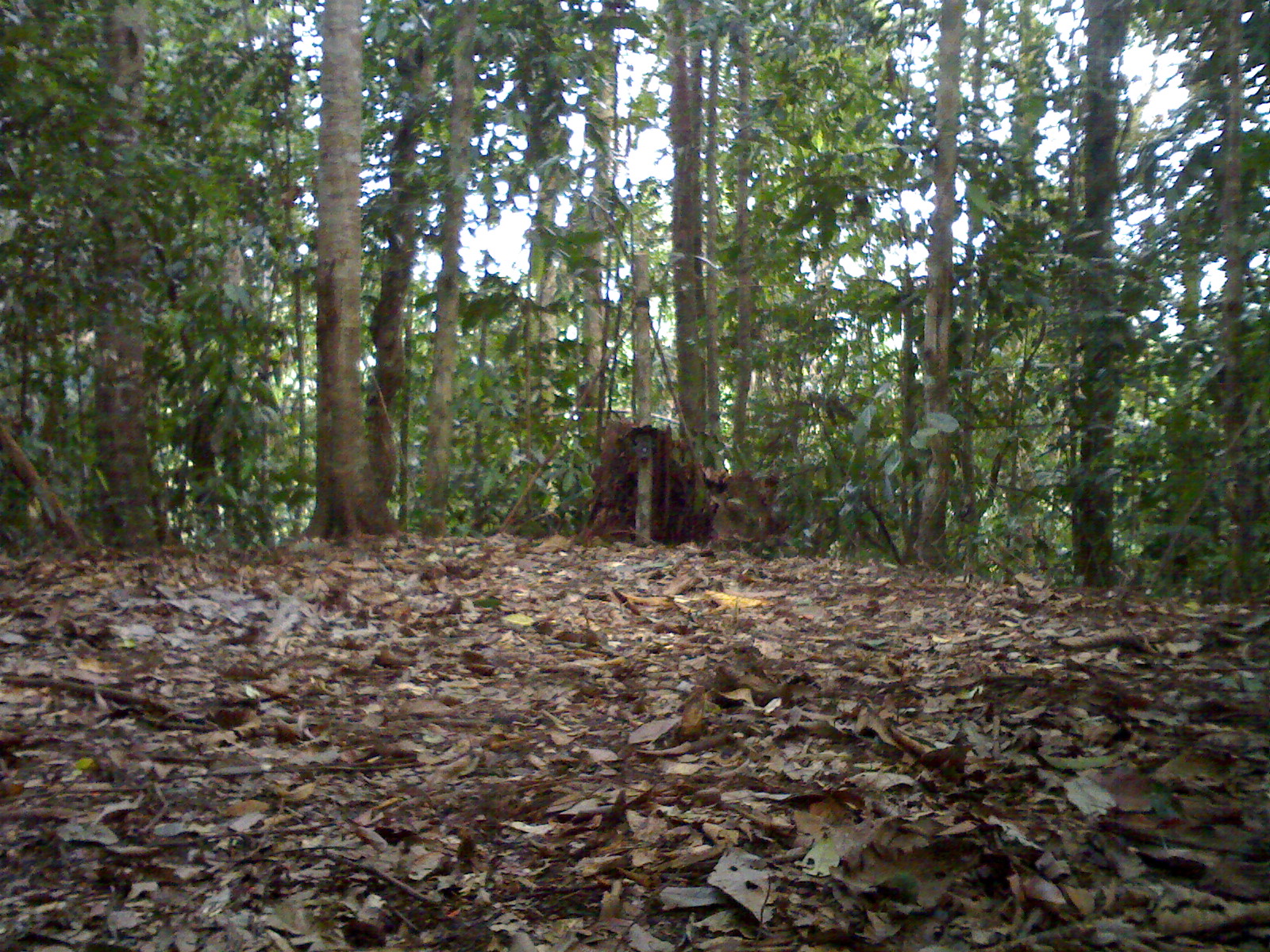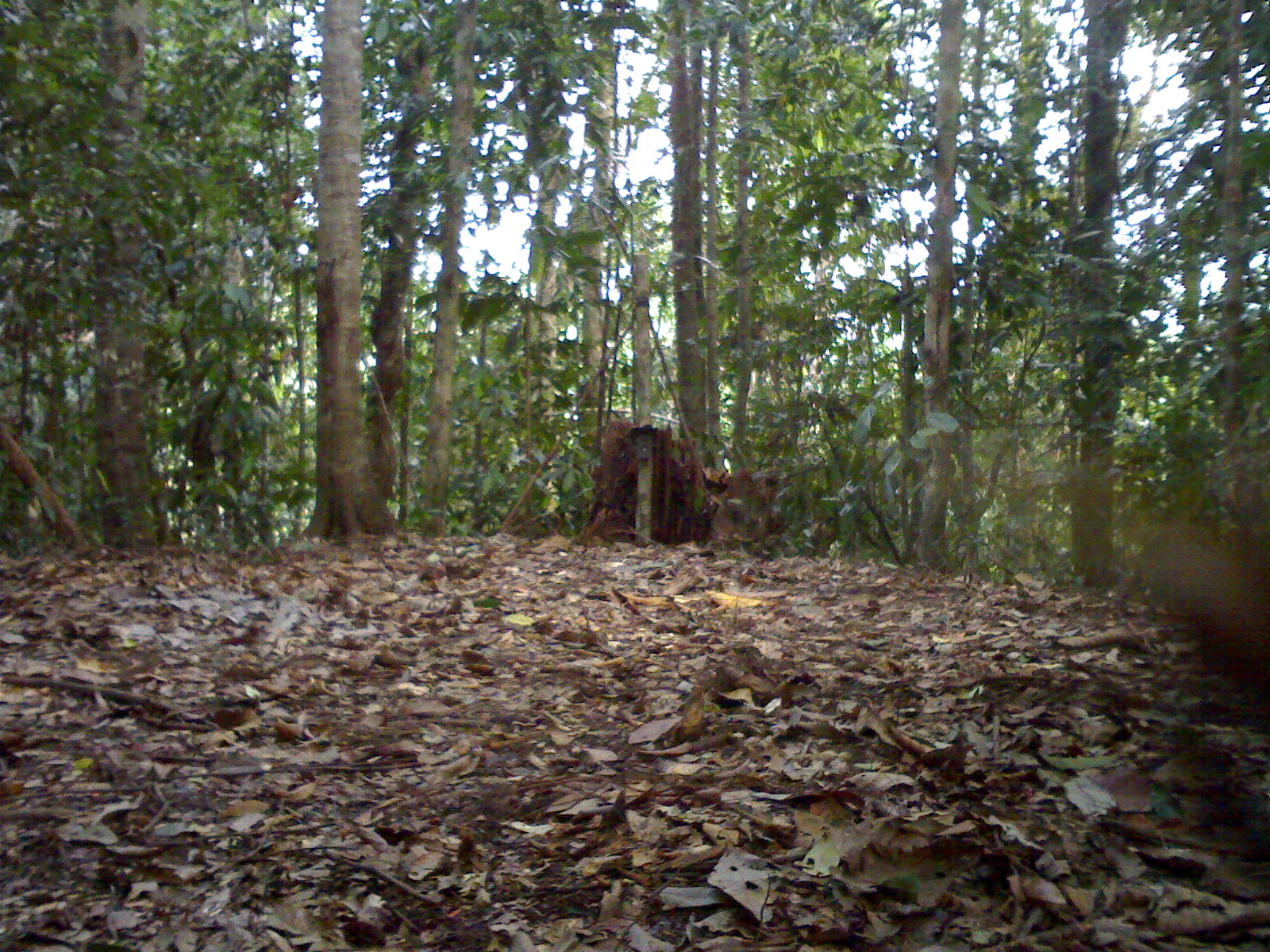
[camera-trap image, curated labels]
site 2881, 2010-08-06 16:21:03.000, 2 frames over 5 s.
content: unidentified animal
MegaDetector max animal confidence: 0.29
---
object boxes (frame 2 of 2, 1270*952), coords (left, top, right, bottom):
unidentifiable: (1129, 512, 1268, 682)